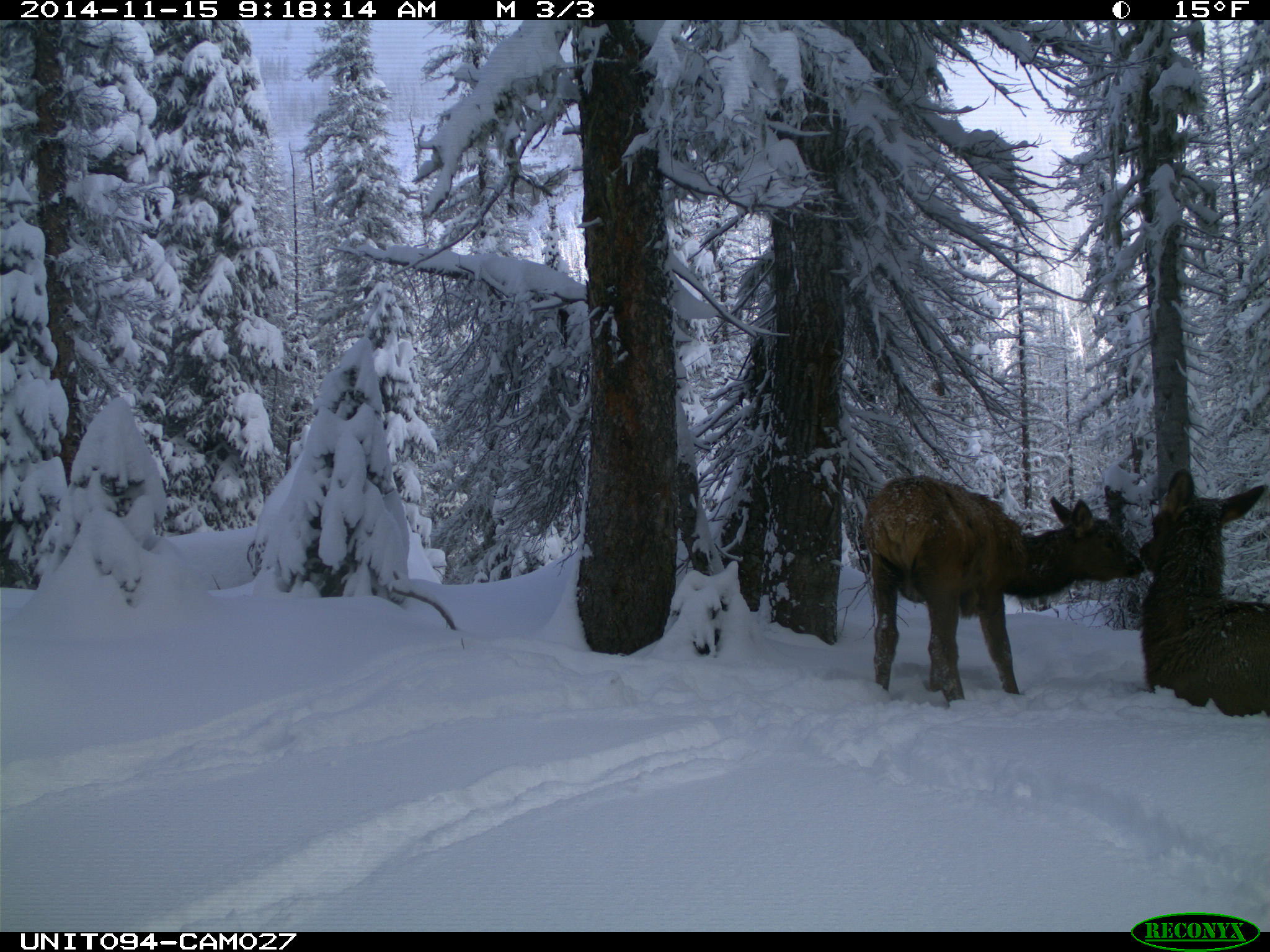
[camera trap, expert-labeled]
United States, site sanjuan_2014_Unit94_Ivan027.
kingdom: Animalia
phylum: Chordata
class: Mammalia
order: Artiodactyla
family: Cervidae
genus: Cervus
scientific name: Cervus elaphus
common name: red deer